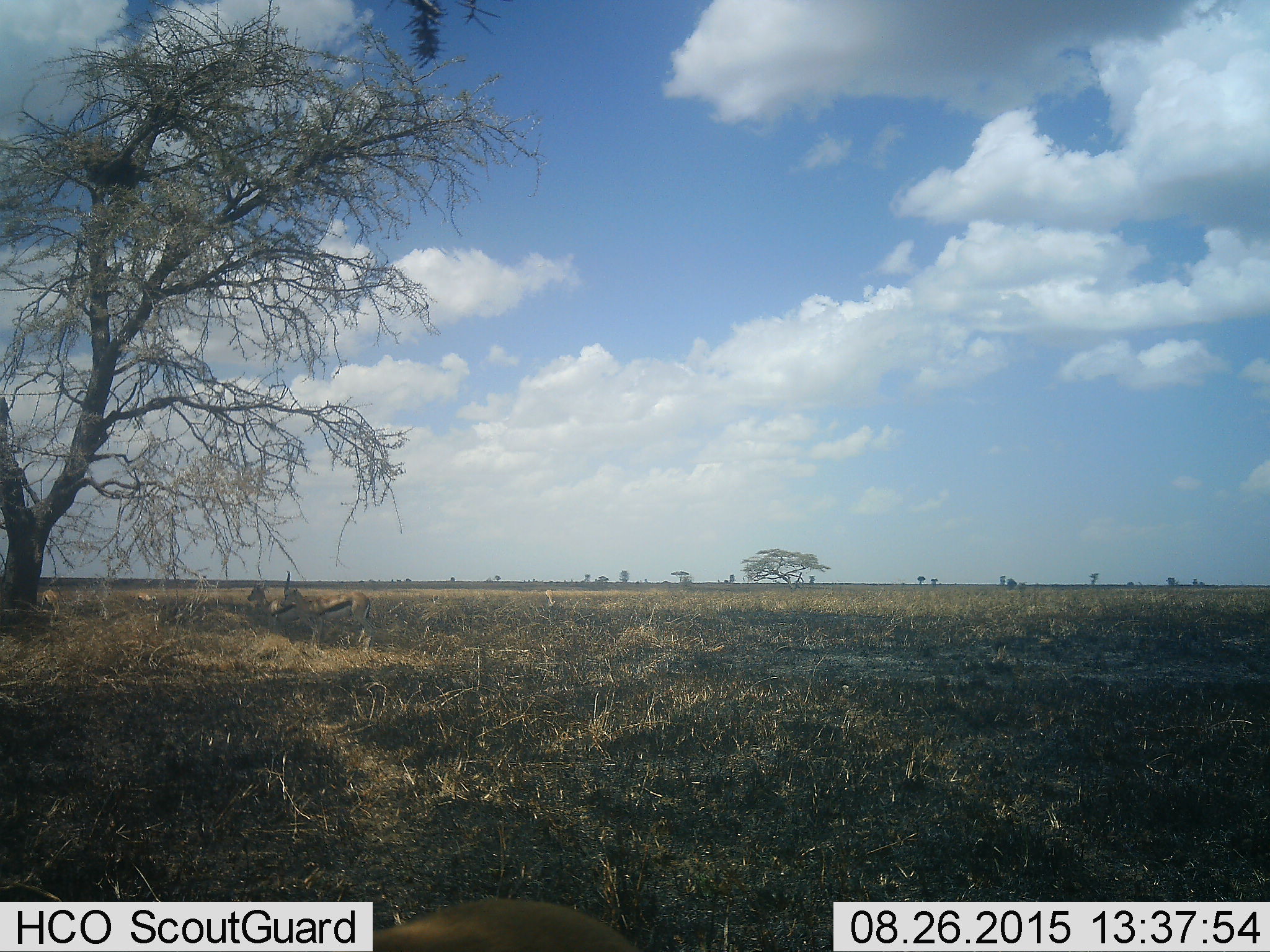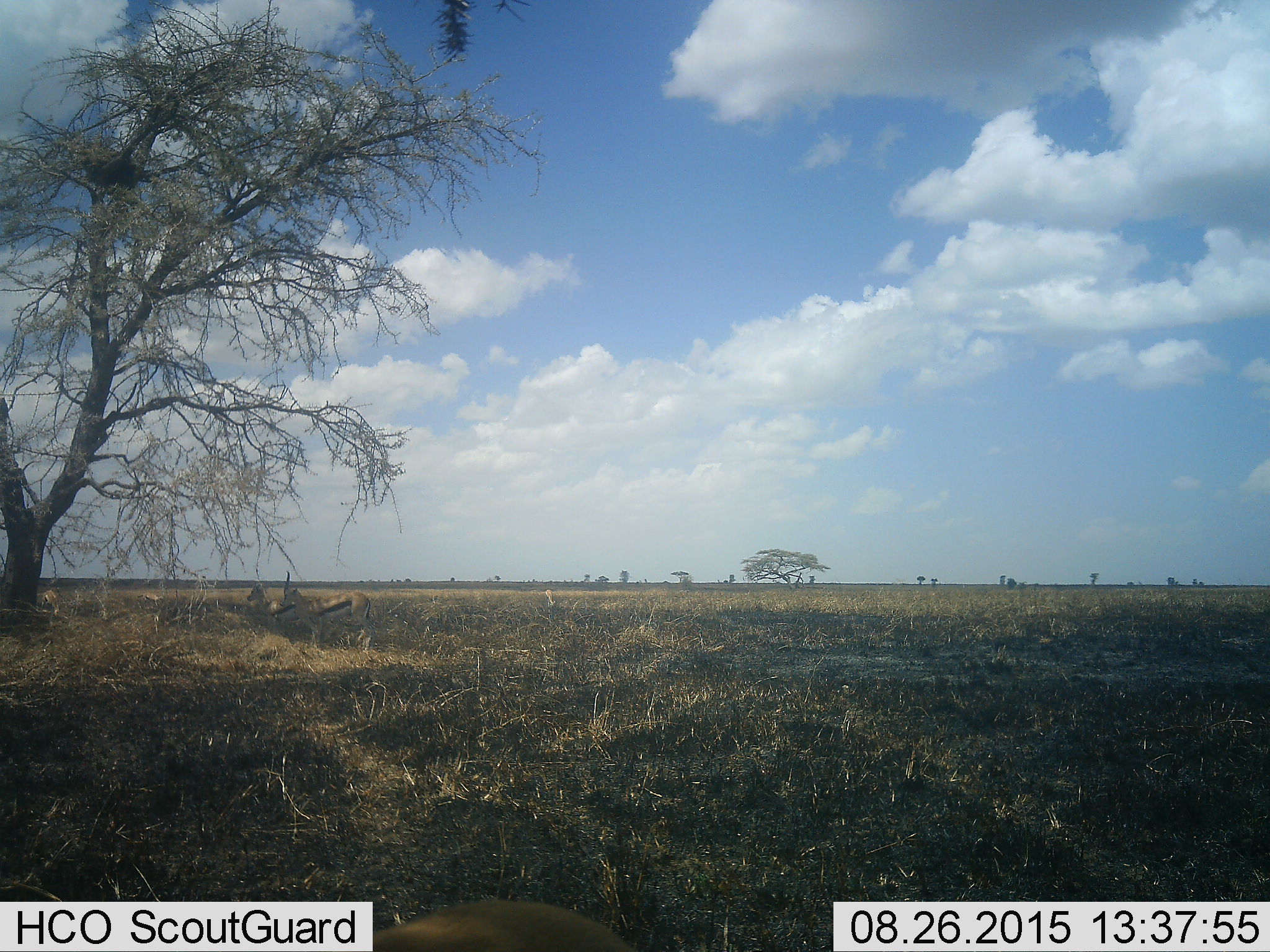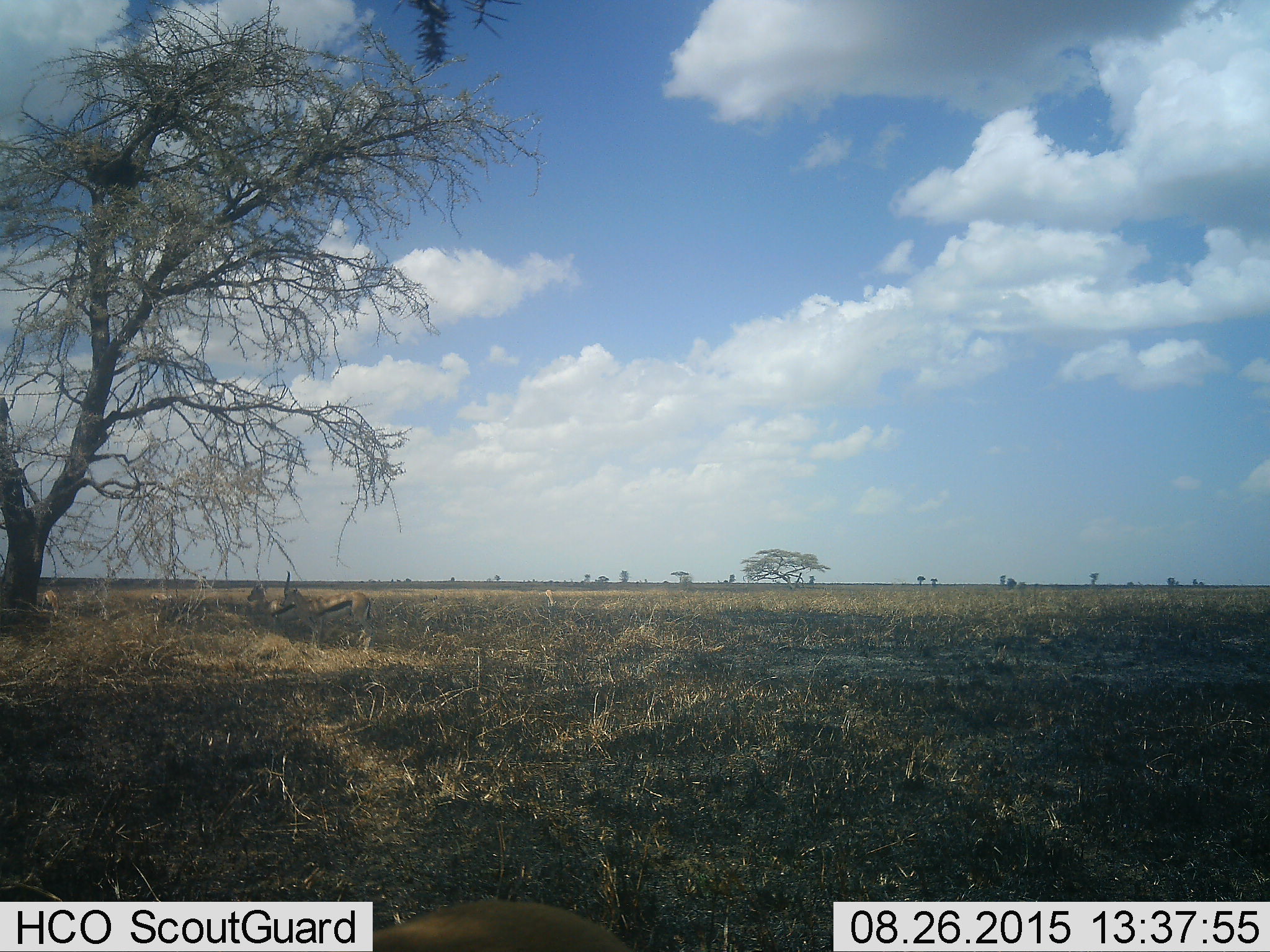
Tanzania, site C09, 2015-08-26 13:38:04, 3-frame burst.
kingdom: Animalia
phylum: Chordata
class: Mammalia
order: Artiodactyla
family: Bovidae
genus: Eudorcas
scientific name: Eudorcas thomsonii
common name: thomson's gazelle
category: gazellethomsons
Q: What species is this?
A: Gazellethomsons (thomson's gazelle) (Eudorcas thomsonii).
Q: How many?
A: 5.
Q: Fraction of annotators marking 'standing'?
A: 80%.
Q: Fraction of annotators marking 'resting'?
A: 30%.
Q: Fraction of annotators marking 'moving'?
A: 50%.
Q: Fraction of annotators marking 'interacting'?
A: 10%.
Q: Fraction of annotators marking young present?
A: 10%.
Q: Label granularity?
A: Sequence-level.